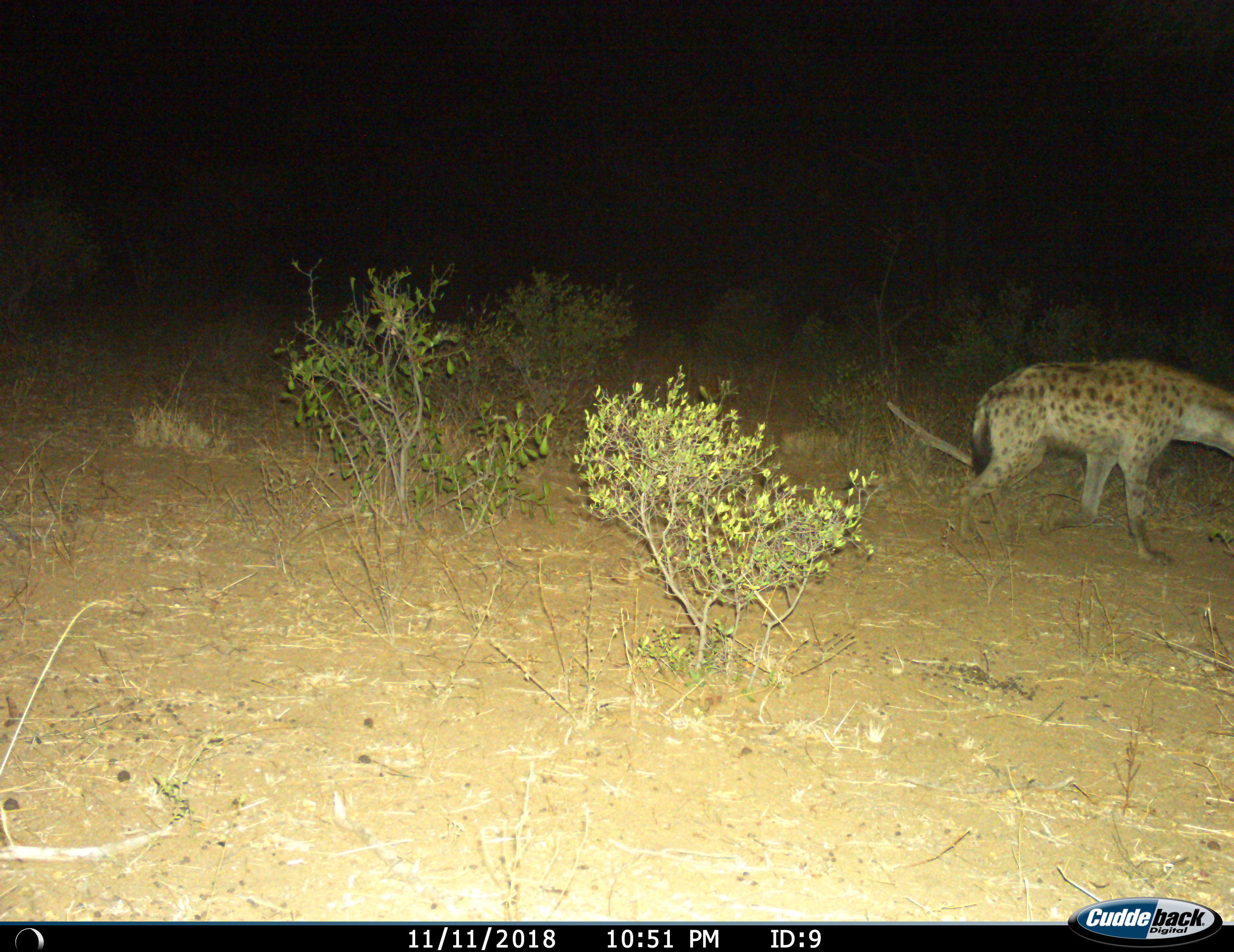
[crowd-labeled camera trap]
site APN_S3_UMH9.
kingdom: Animalia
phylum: Chordata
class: Mammalia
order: Carnivora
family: Hyaenidae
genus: Crocuta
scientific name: Crocuta crocuta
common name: spotted hyena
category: hyenaspotted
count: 1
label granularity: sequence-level